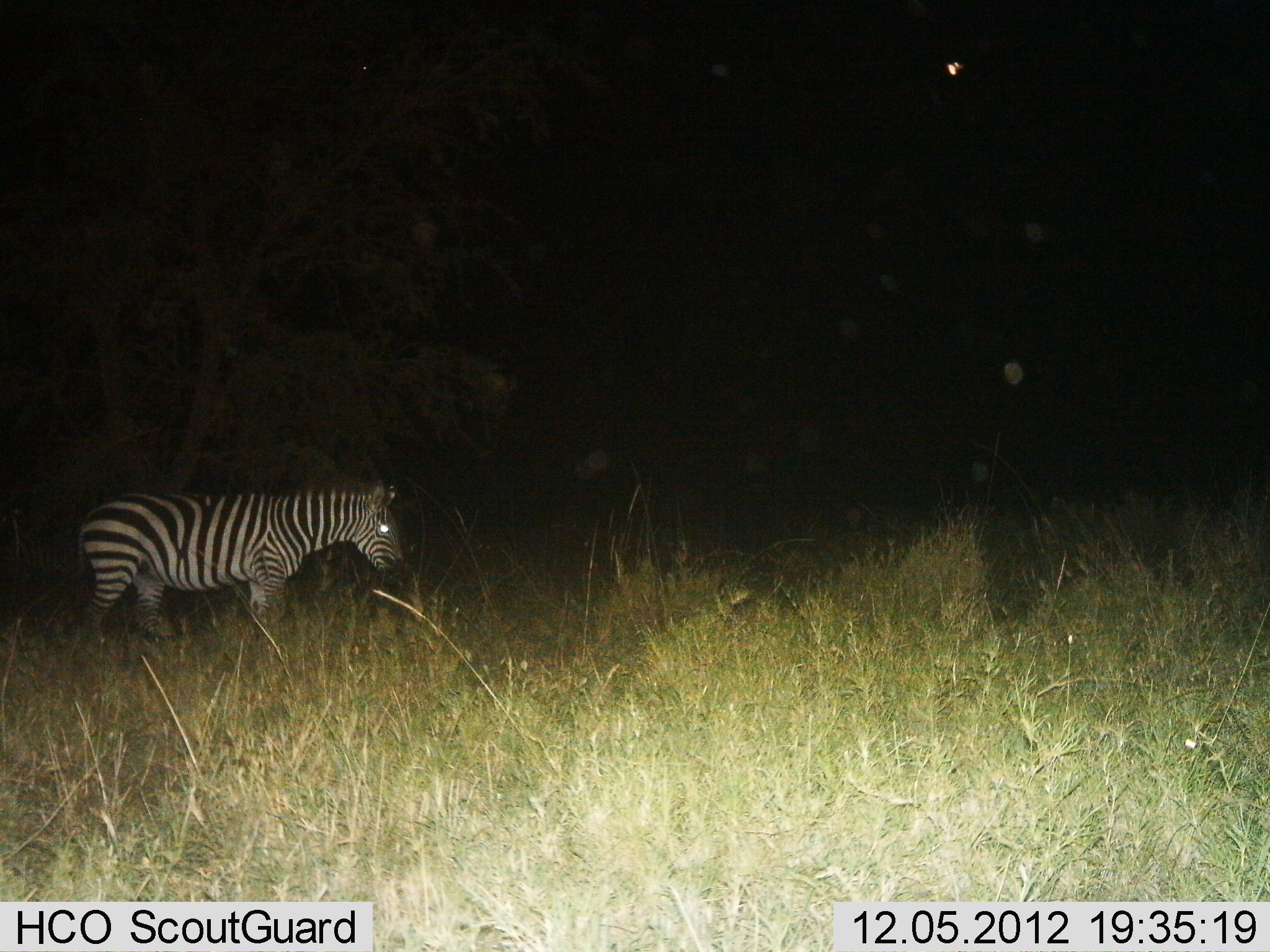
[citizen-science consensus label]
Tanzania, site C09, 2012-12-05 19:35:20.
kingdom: Animalia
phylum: Chordata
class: Mammalia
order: Perissodactyla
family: Equidae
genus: Equus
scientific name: Equus quagga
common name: plains zebra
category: zebra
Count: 1.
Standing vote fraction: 70%.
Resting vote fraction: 0%.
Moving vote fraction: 30%.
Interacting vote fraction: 0%.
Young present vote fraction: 0%.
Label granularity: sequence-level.